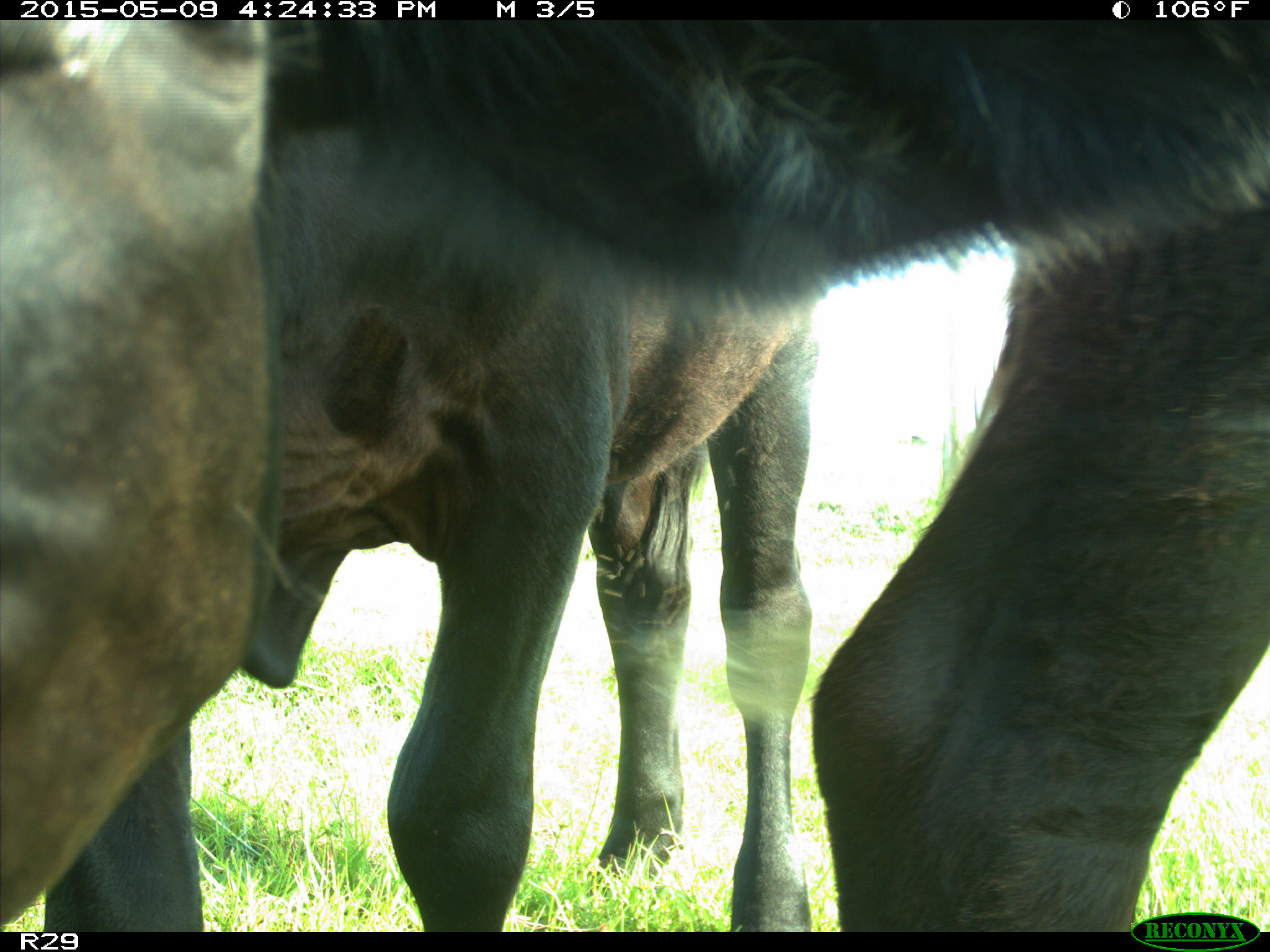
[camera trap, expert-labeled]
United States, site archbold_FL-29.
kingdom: Animalia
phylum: Chordata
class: Mammalia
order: Artiodactyla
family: Bovidae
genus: Bos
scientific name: Bos taurus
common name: domestic cow